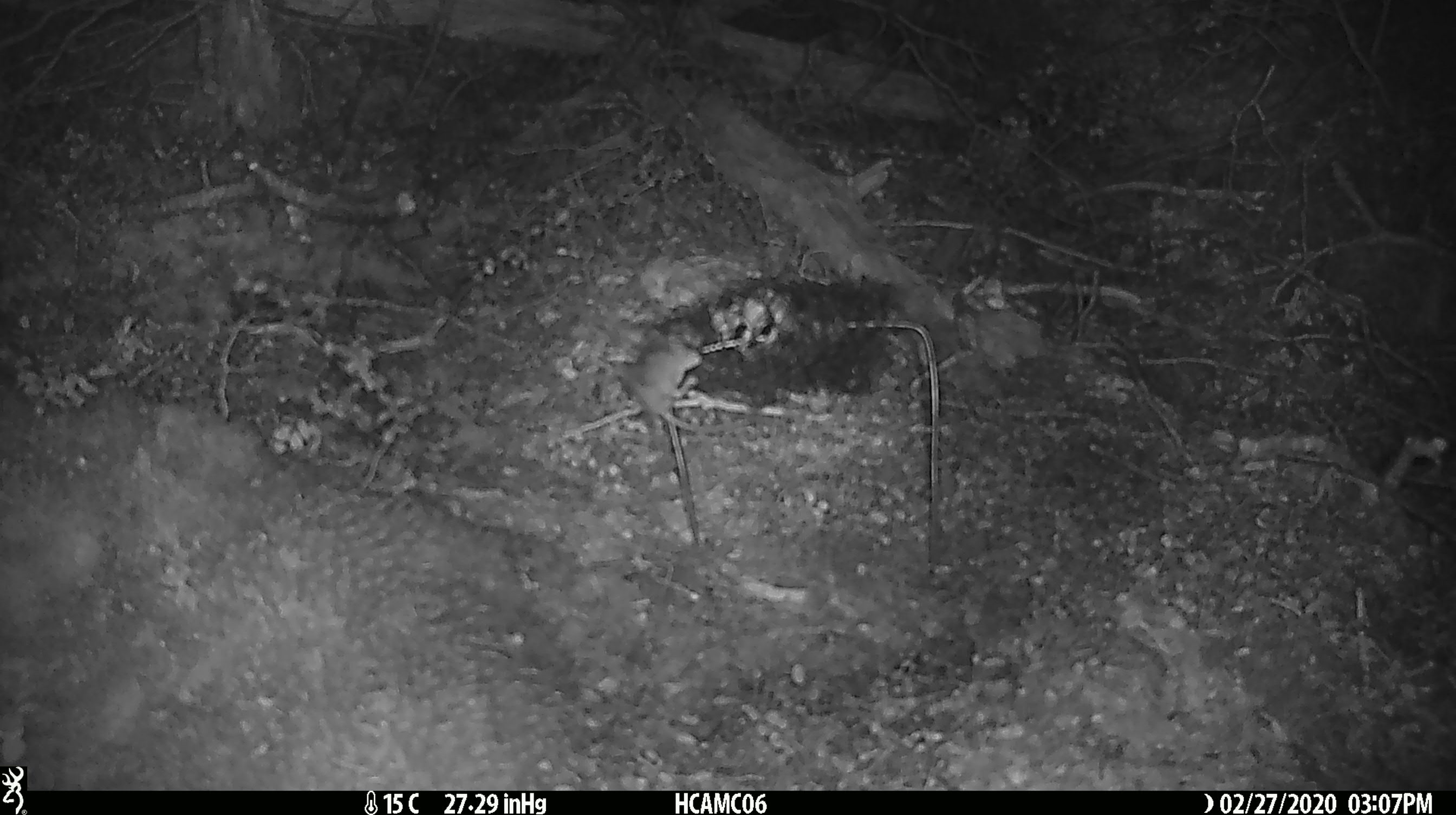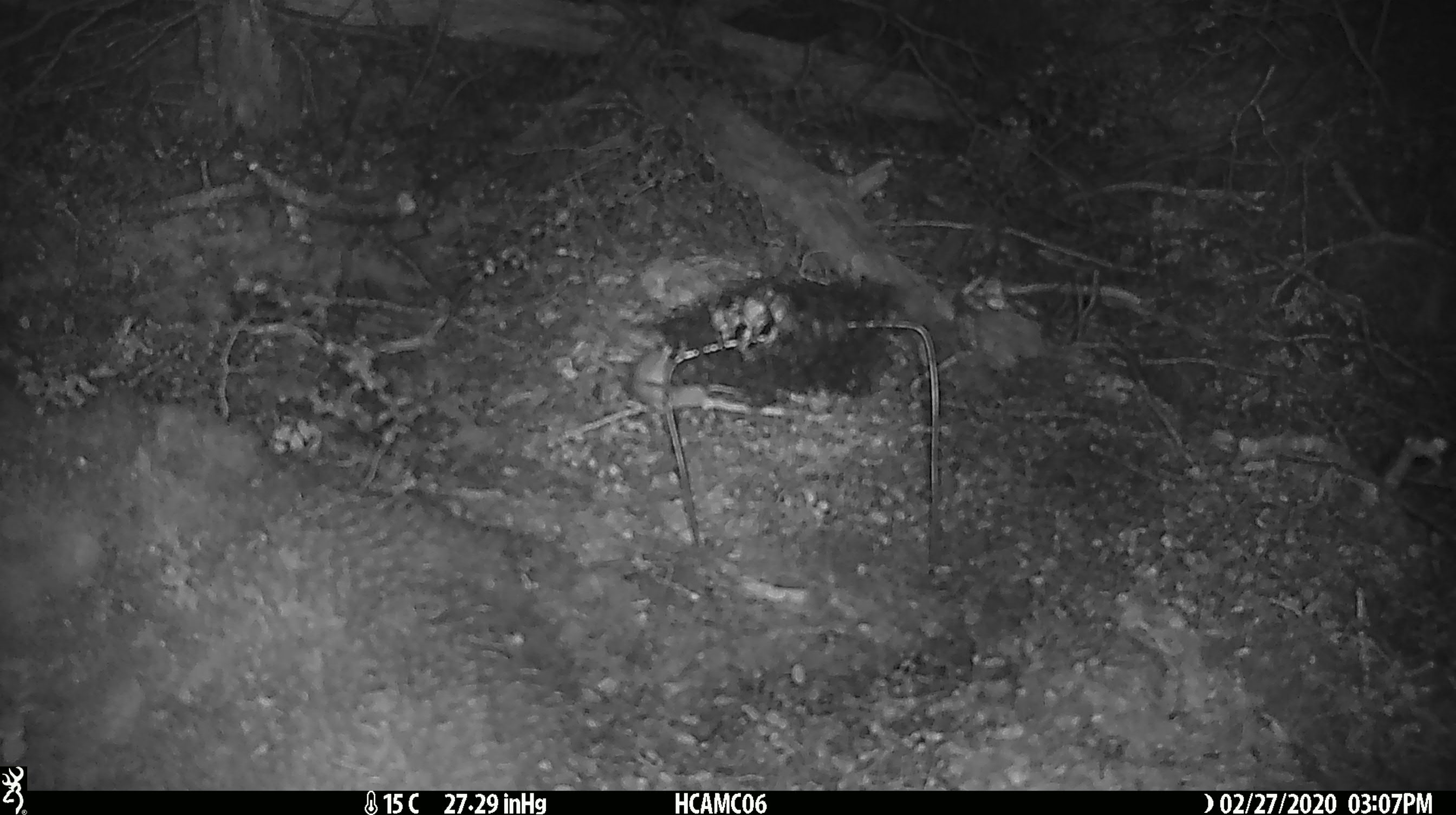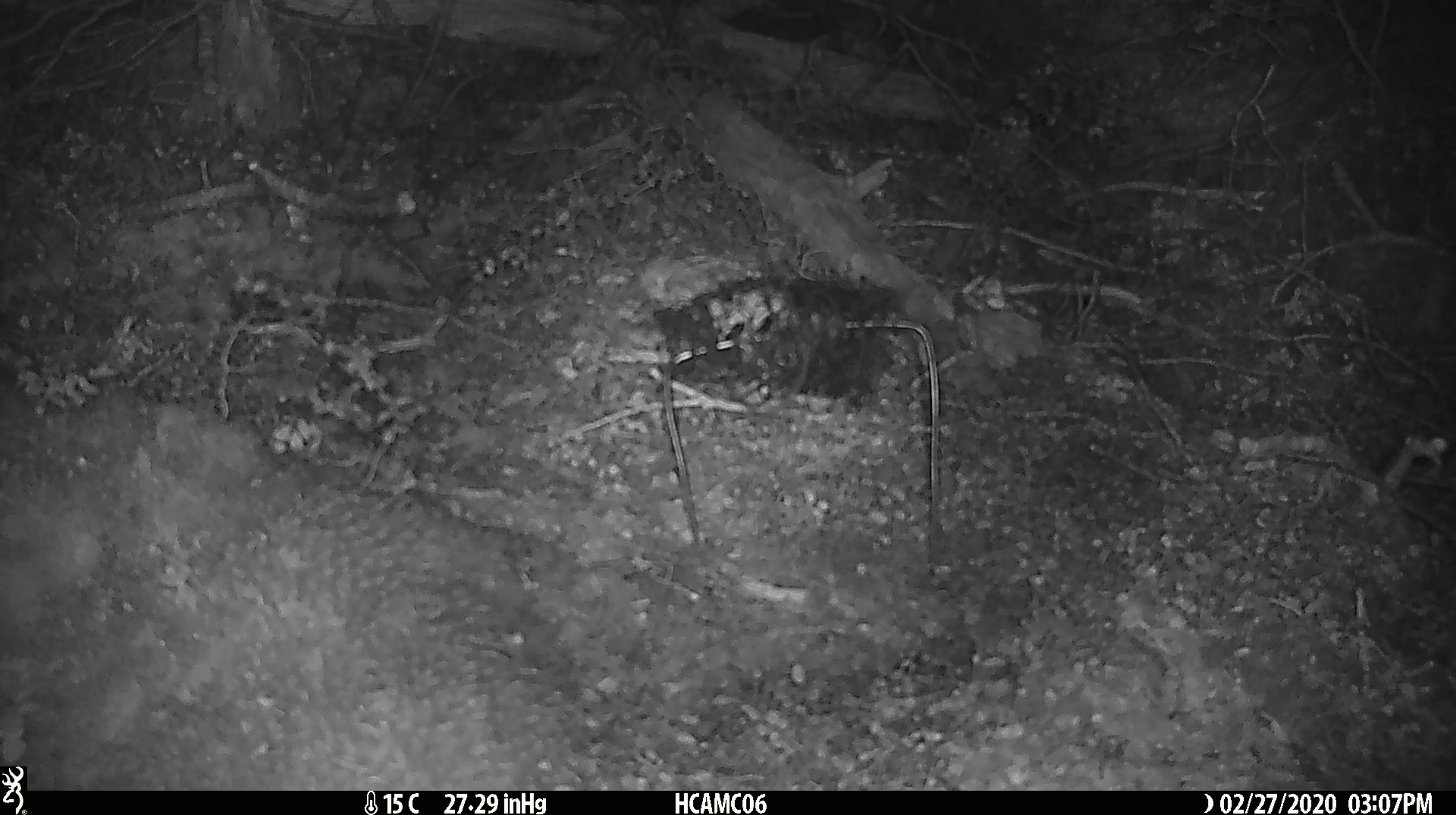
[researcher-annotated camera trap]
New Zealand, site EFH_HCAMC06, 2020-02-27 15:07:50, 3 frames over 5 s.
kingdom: Animalia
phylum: Chordata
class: Mammalia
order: Rodentia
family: Muridae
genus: Mus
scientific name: Mus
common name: mouse